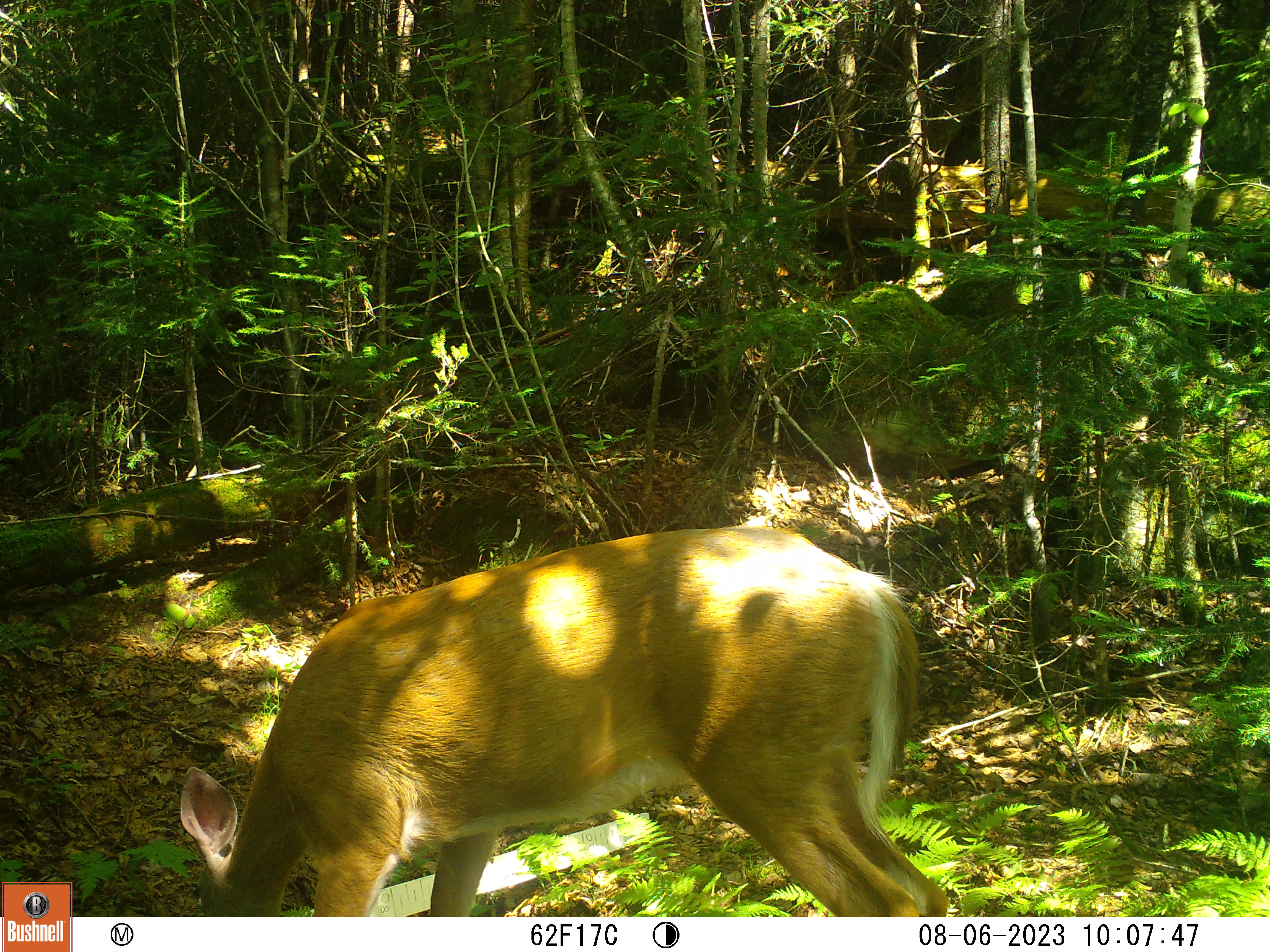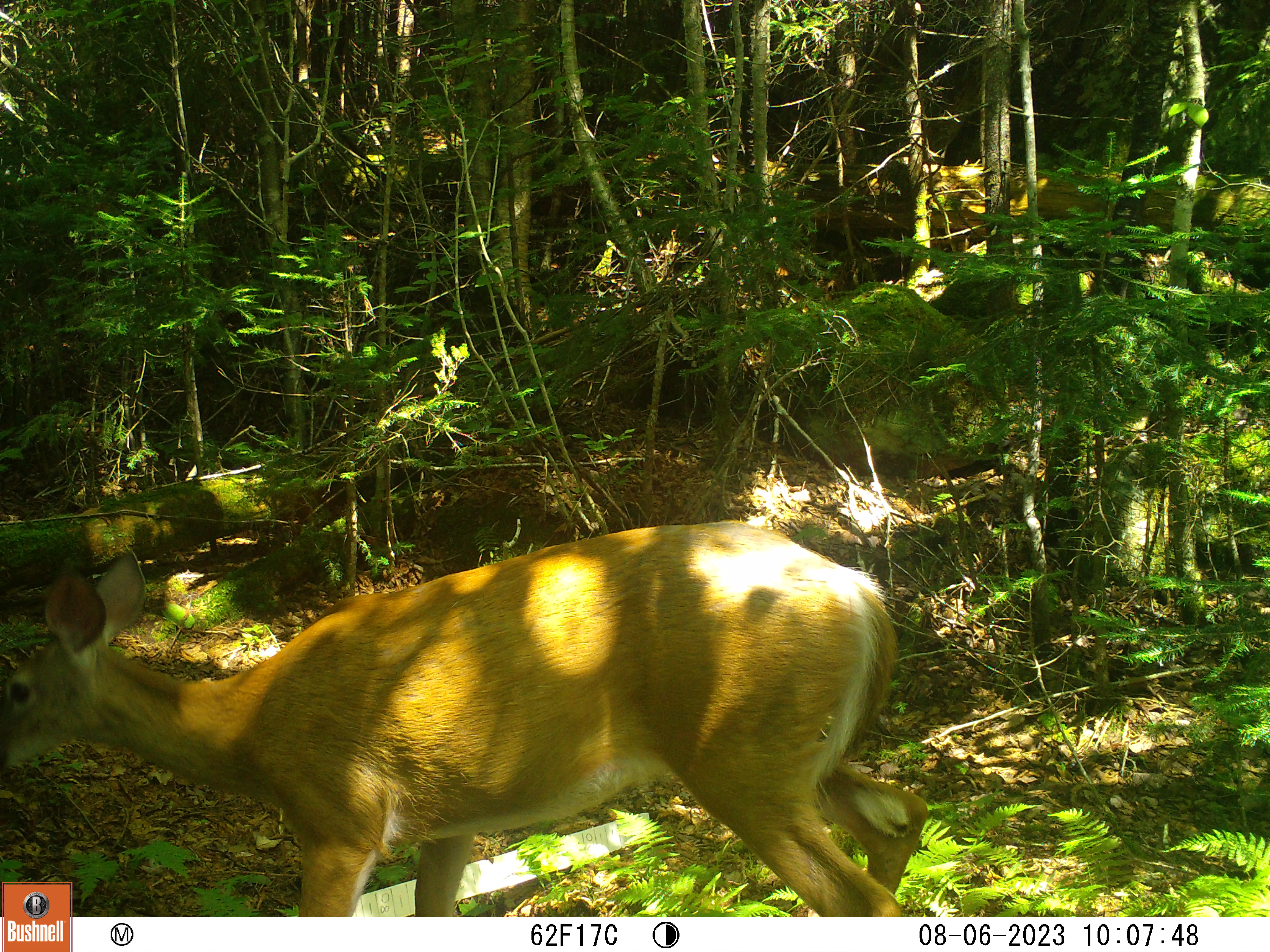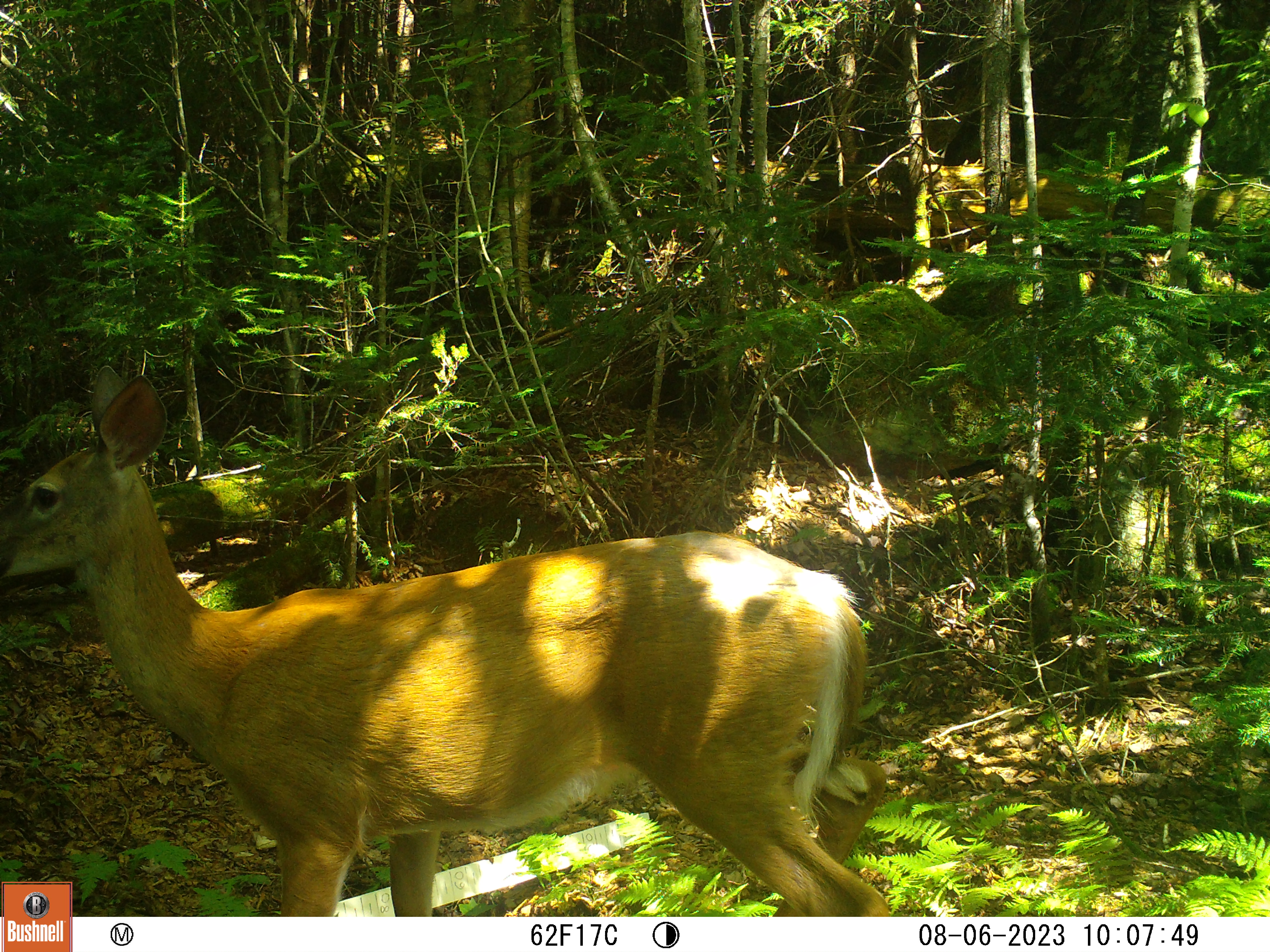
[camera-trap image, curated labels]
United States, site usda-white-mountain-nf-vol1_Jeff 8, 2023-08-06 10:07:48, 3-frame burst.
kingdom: Animalia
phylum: Chordata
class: Mammalia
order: Artiodactyla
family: Cervidae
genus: Odocoileus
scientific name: Odocoileus virginianus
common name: white-tailed deer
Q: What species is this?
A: White-tailed deer (Odocoileus virginianus).